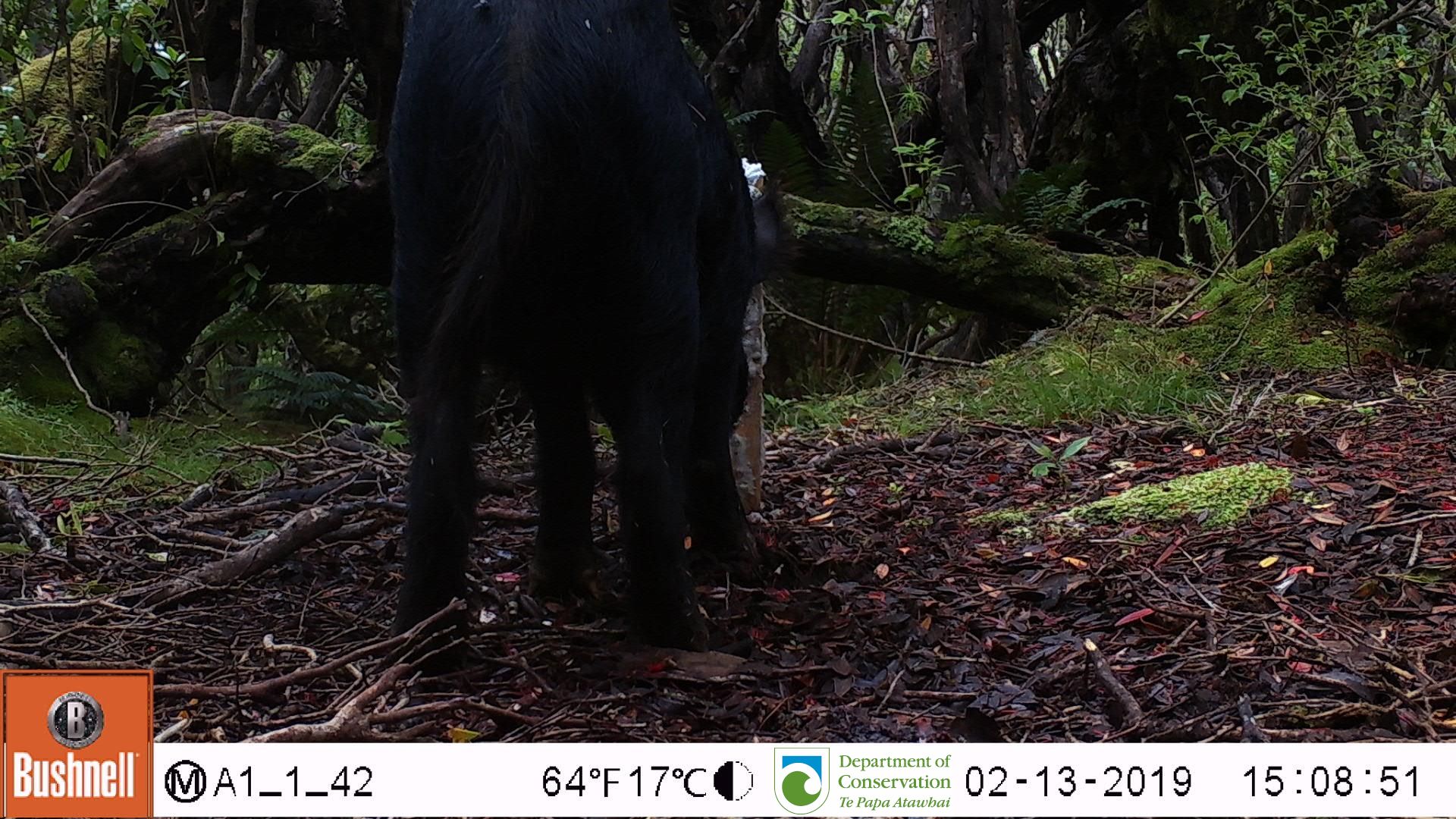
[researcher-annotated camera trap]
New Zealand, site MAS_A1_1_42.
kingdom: Animalia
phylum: Chordata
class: Mammalia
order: Artiodactyla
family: Suidae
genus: Sus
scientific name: Sus scrofa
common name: pig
Pig (Sus scrofa).